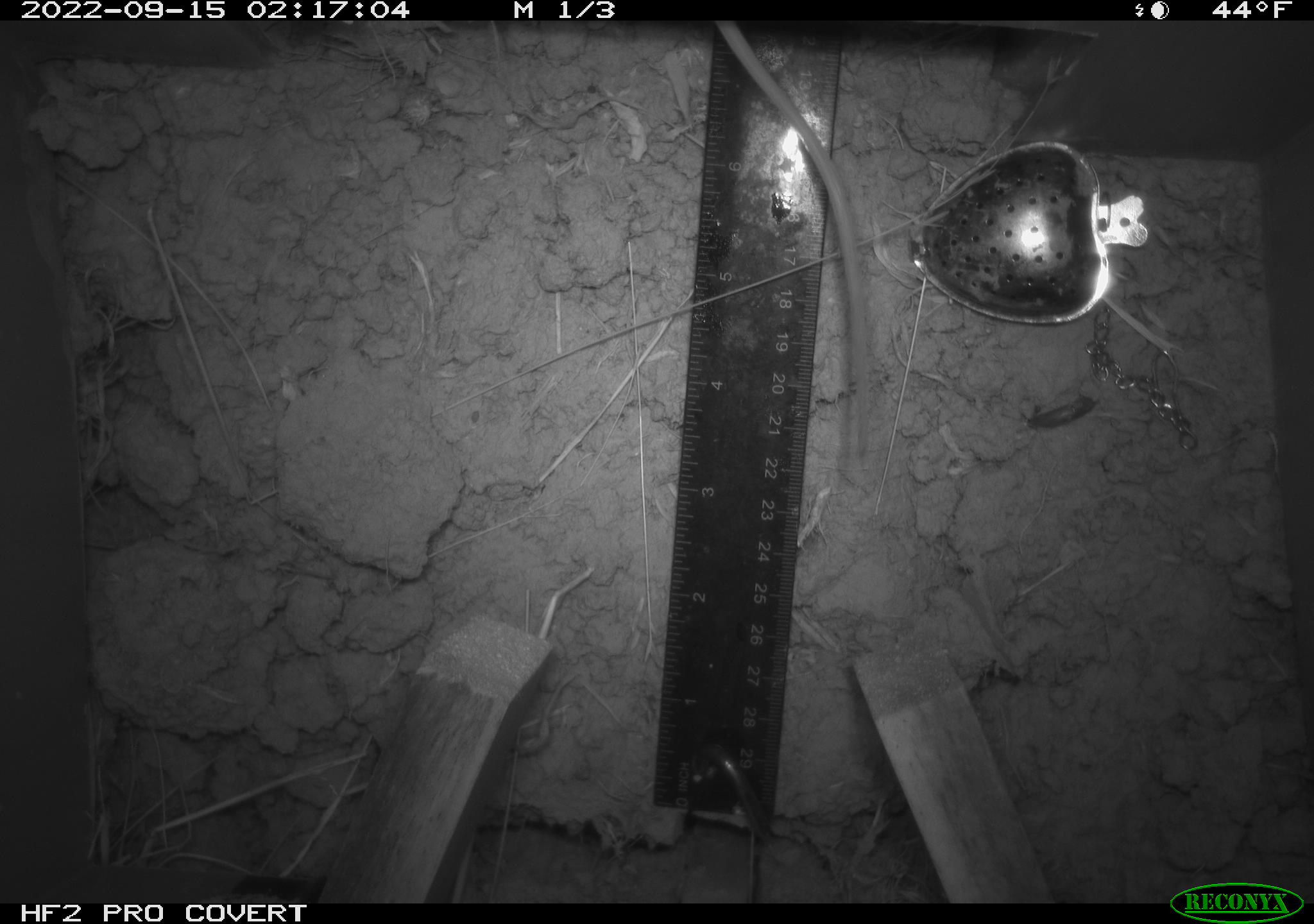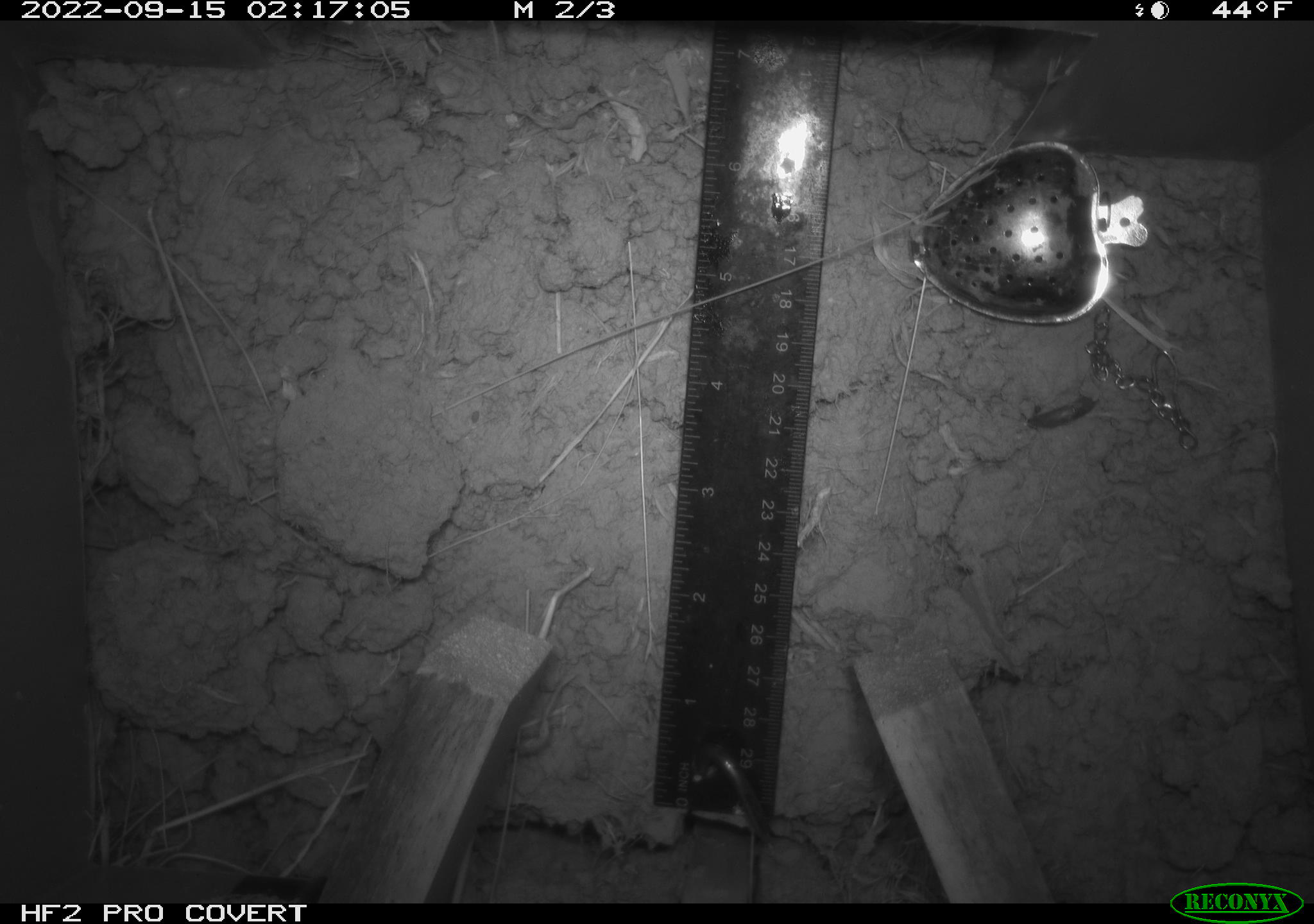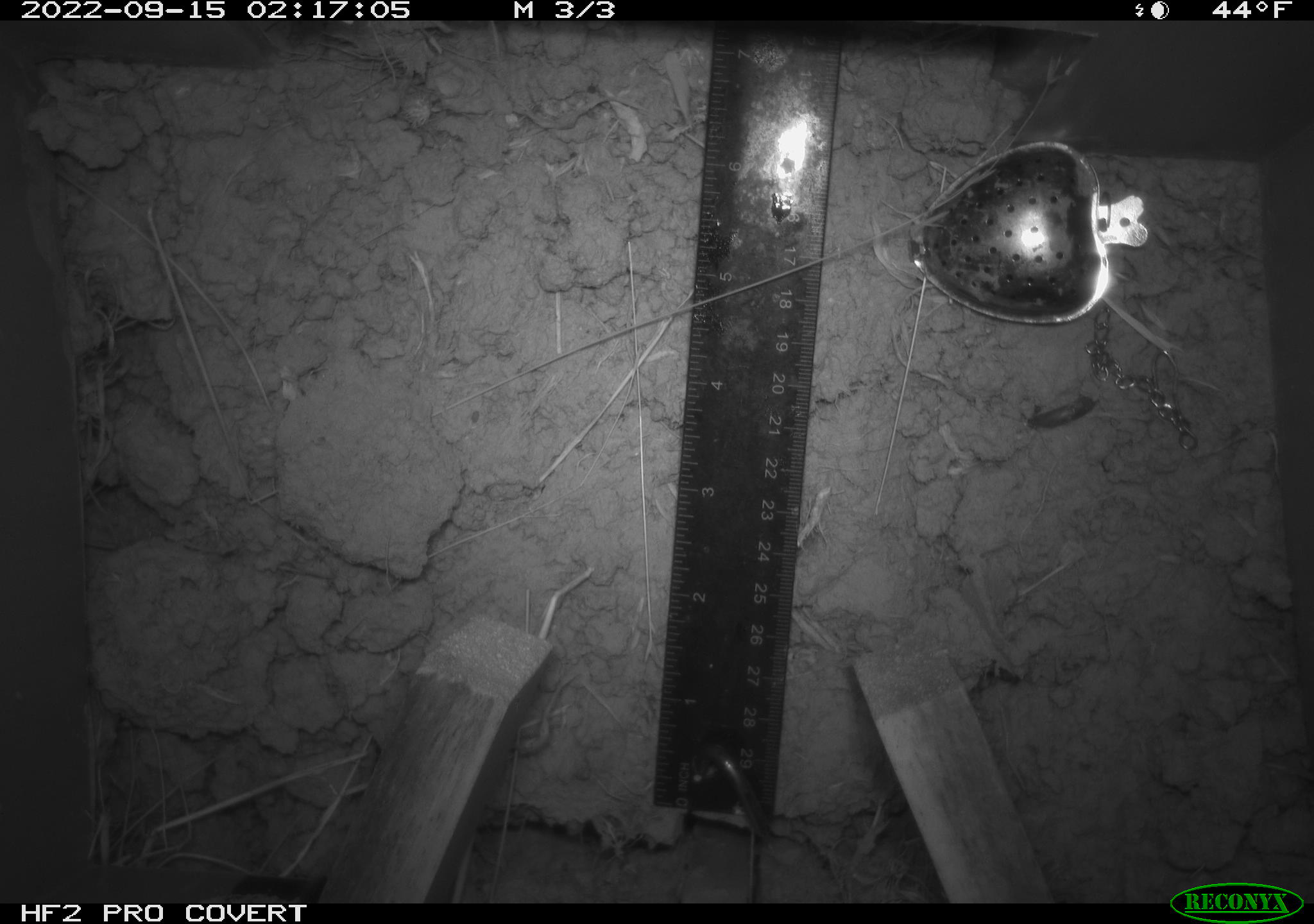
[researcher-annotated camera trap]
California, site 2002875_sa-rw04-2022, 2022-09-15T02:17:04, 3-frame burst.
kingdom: Animalia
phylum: Chordata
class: Mammalia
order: Rodentia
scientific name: Rodentia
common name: mouse species